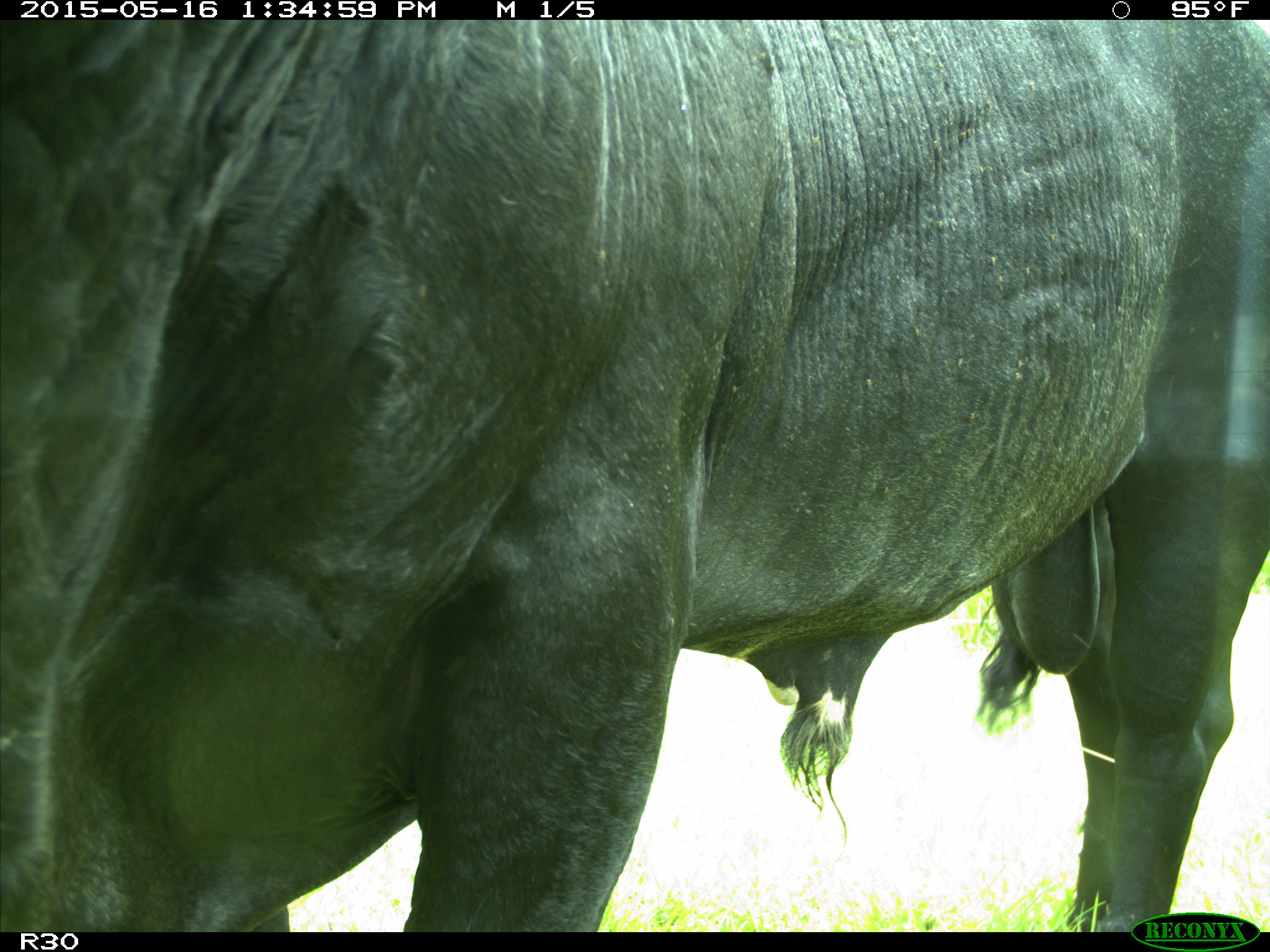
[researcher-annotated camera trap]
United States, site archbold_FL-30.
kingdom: Animalia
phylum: Chordata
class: Mammalia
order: Artiodactyla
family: Bovidae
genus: Bos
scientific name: Bos taurus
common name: domestic cow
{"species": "Bos taurus (domestic cow)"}